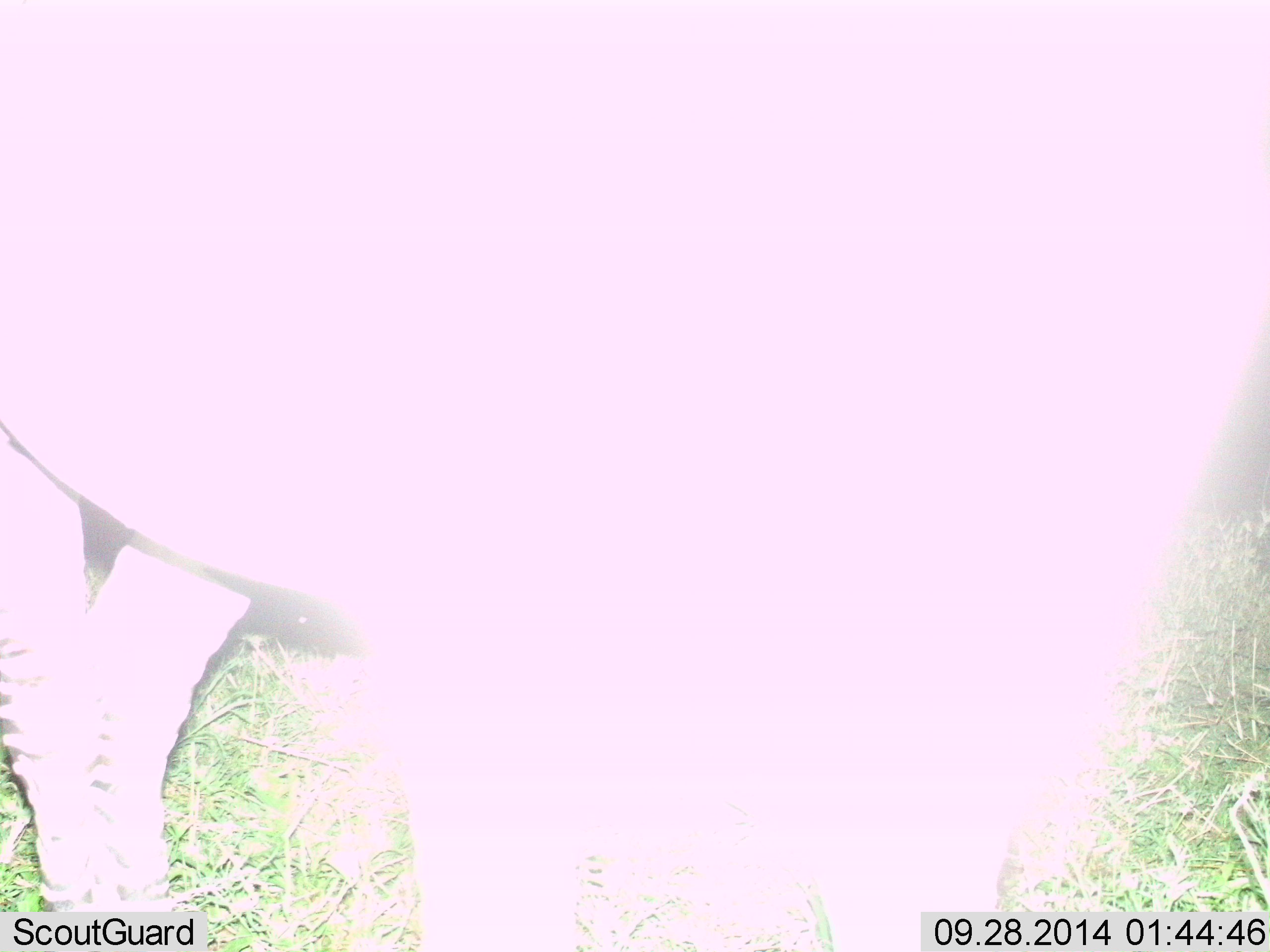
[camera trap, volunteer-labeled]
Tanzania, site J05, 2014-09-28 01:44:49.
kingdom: Animalia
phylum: Chordata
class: Mammalia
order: Perissodactyla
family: Equidae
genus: Equus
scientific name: Equus quagga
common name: plains zebra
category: zebra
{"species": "zebra (plains zebra) (Equus quagga)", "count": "1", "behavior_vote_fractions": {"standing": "90%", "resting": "0%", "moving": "0%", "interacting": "0%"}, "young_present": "0%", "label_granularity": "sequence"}